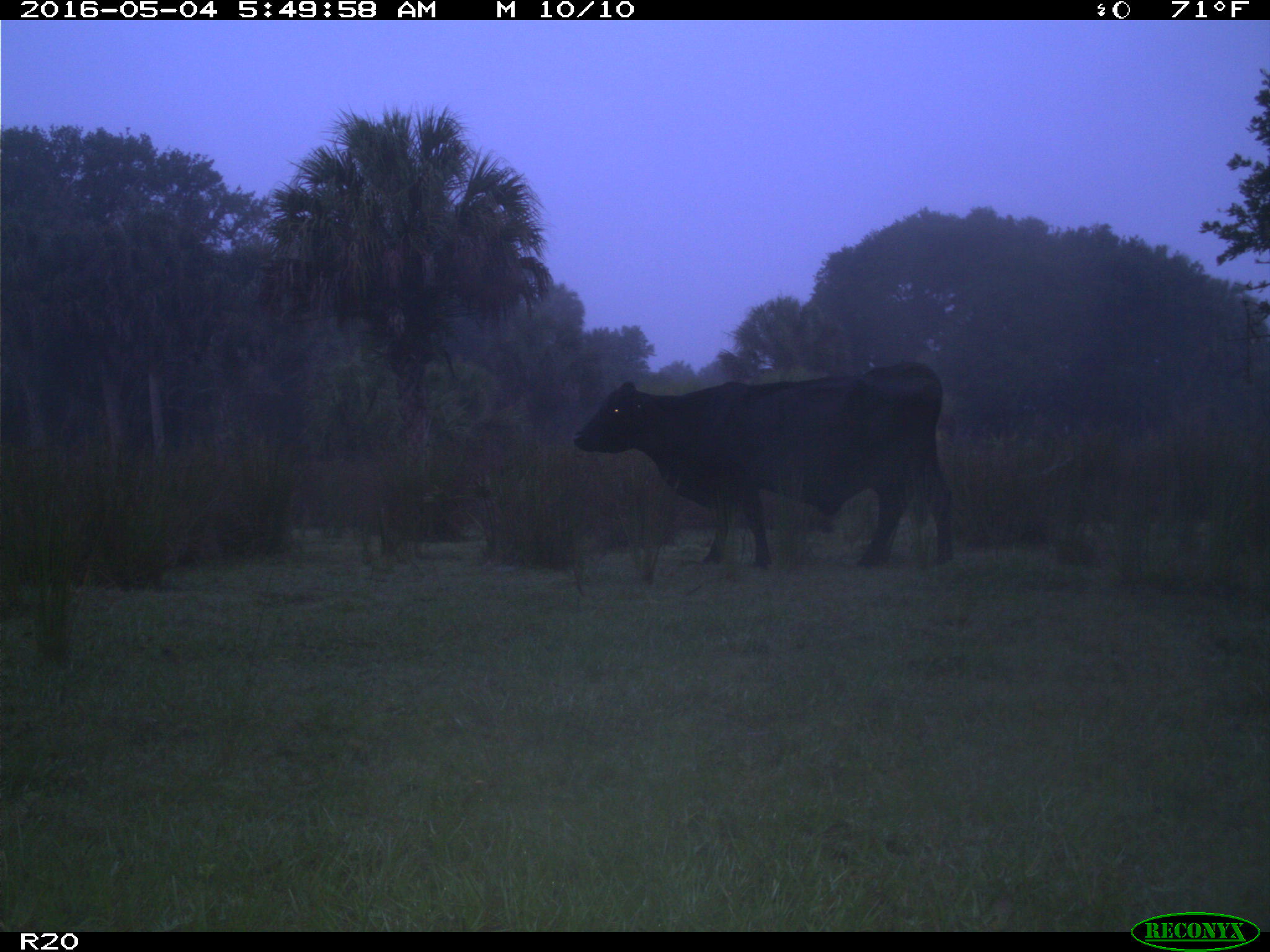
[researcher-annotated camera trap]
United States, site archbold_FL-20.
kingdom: Animalia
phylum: Chordata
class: Mammalia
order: Artiodactyla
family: Bovidae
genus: Bos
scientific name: Bos taurus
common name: domestic cow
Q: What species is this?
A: Bos taurus (domestic cow).